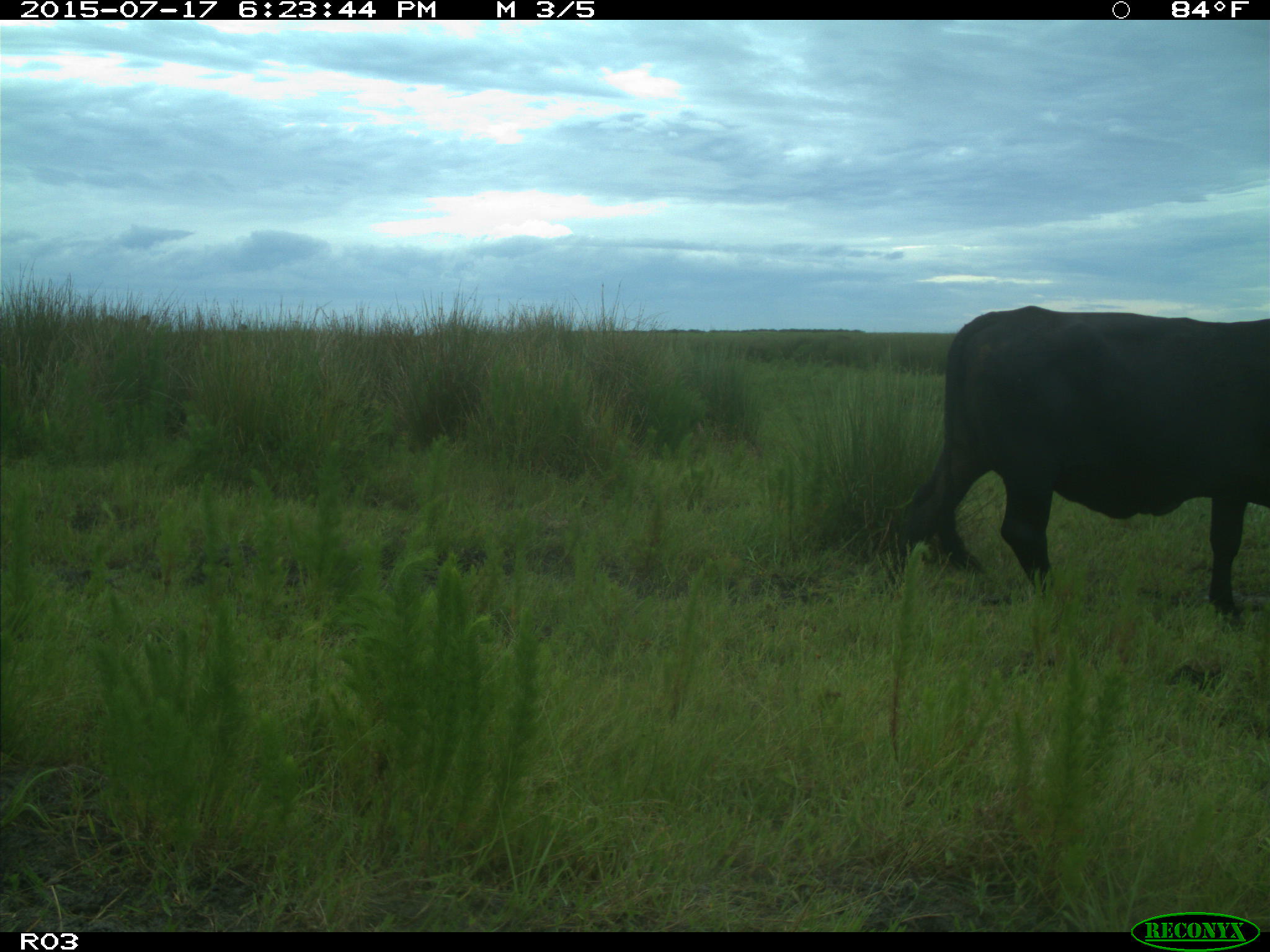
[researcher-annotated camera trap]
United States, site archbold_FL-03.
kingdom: Animalia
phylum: Chordata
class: Mammalia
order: Artiodactyla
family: Bovidae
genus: Bos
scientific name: Bos taurus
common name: domestic cow